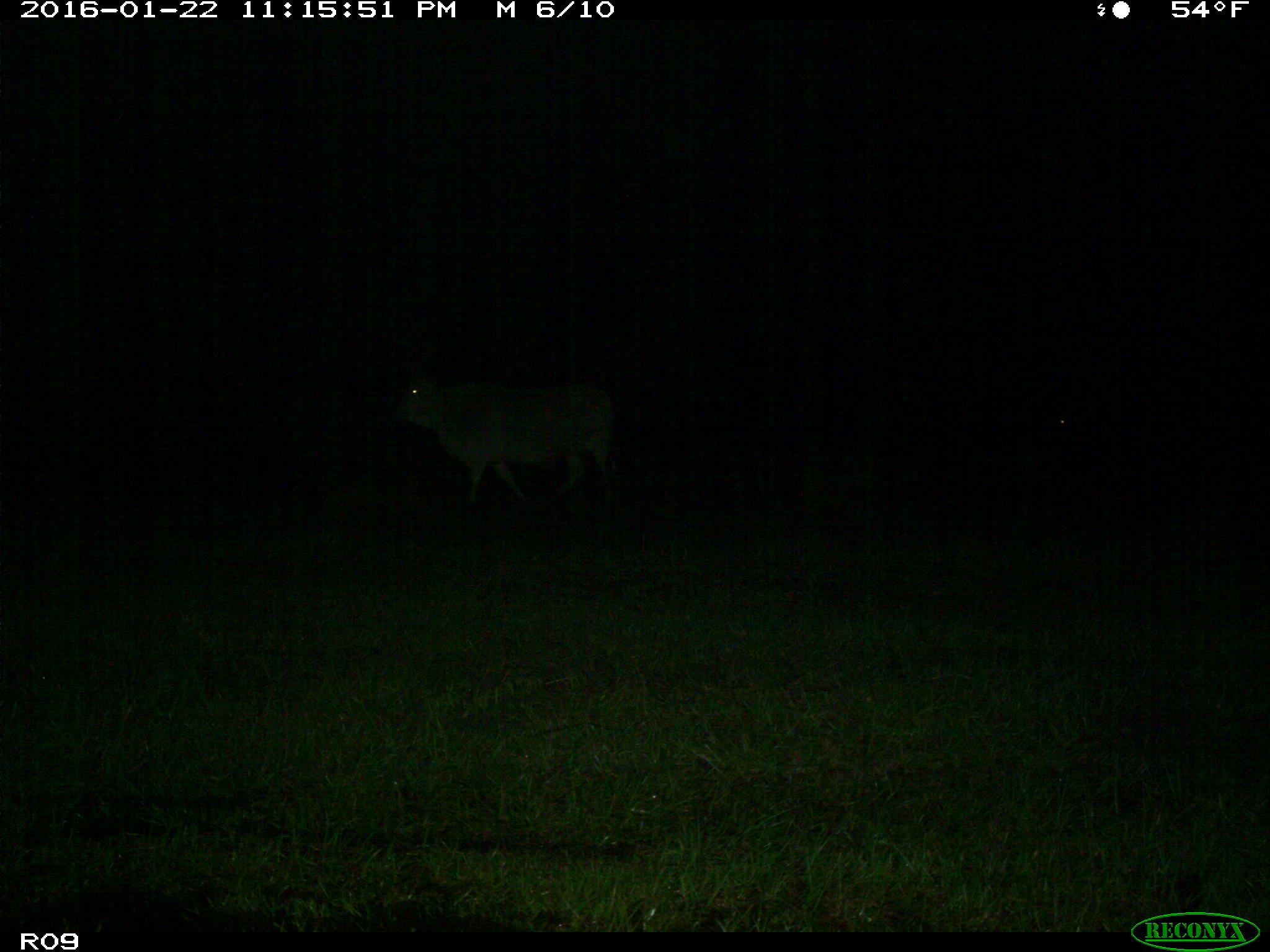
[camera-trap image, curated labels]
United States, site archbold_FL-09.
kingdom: Animalia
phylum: Chordata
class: Mammalia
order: Artiodactyla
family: Bovidae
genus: Bos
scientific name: Bos taurus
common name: domestic cow